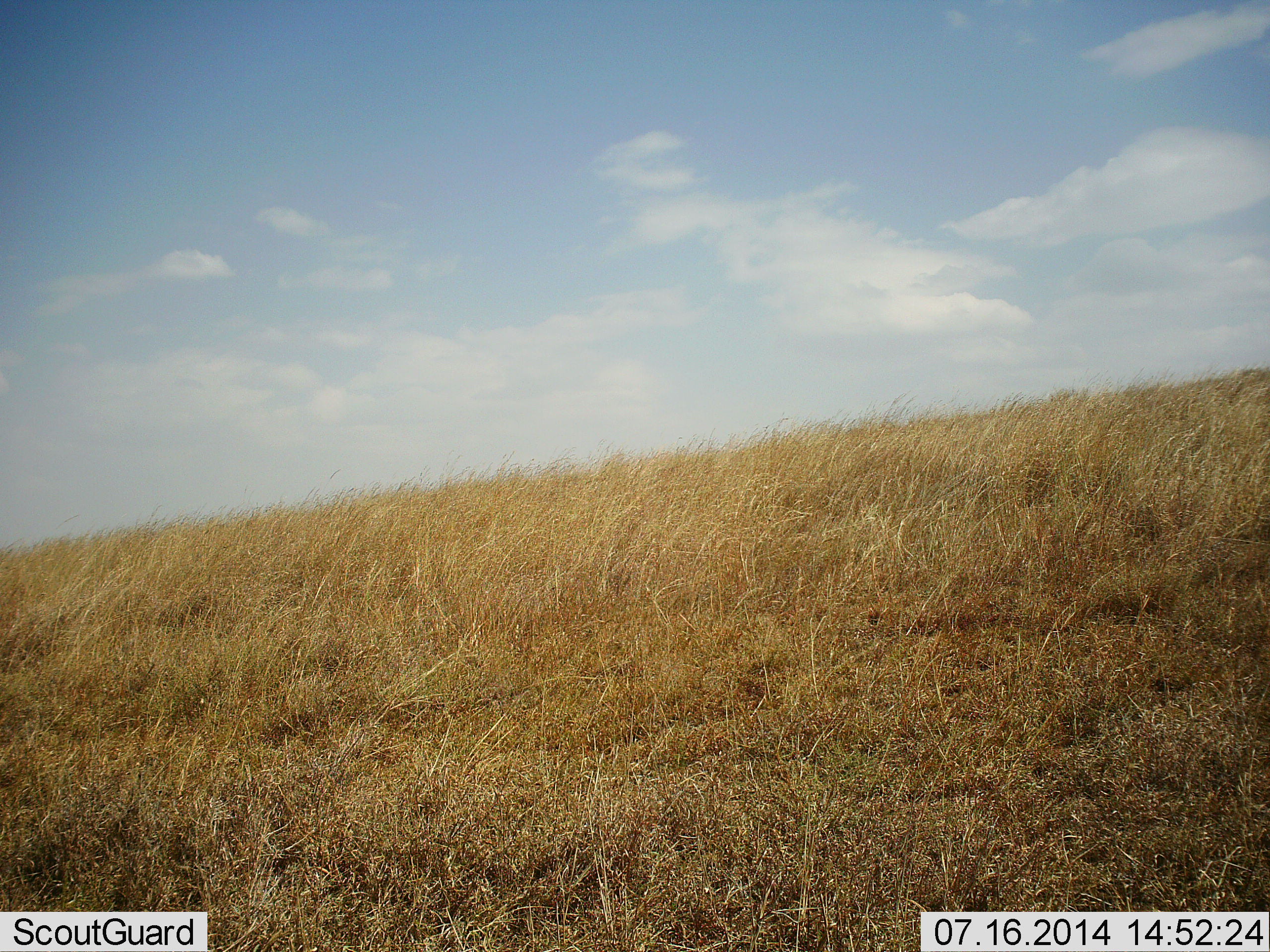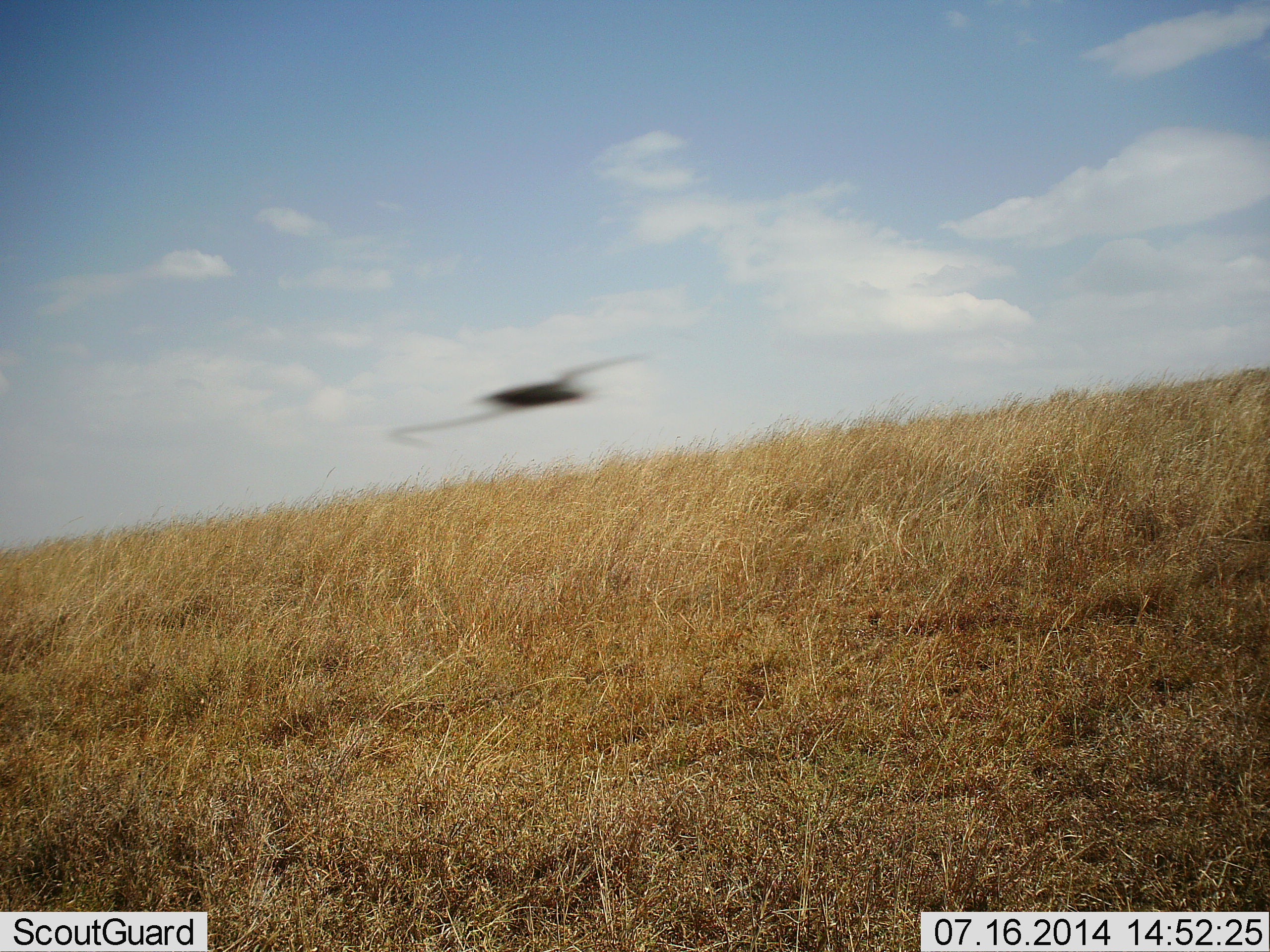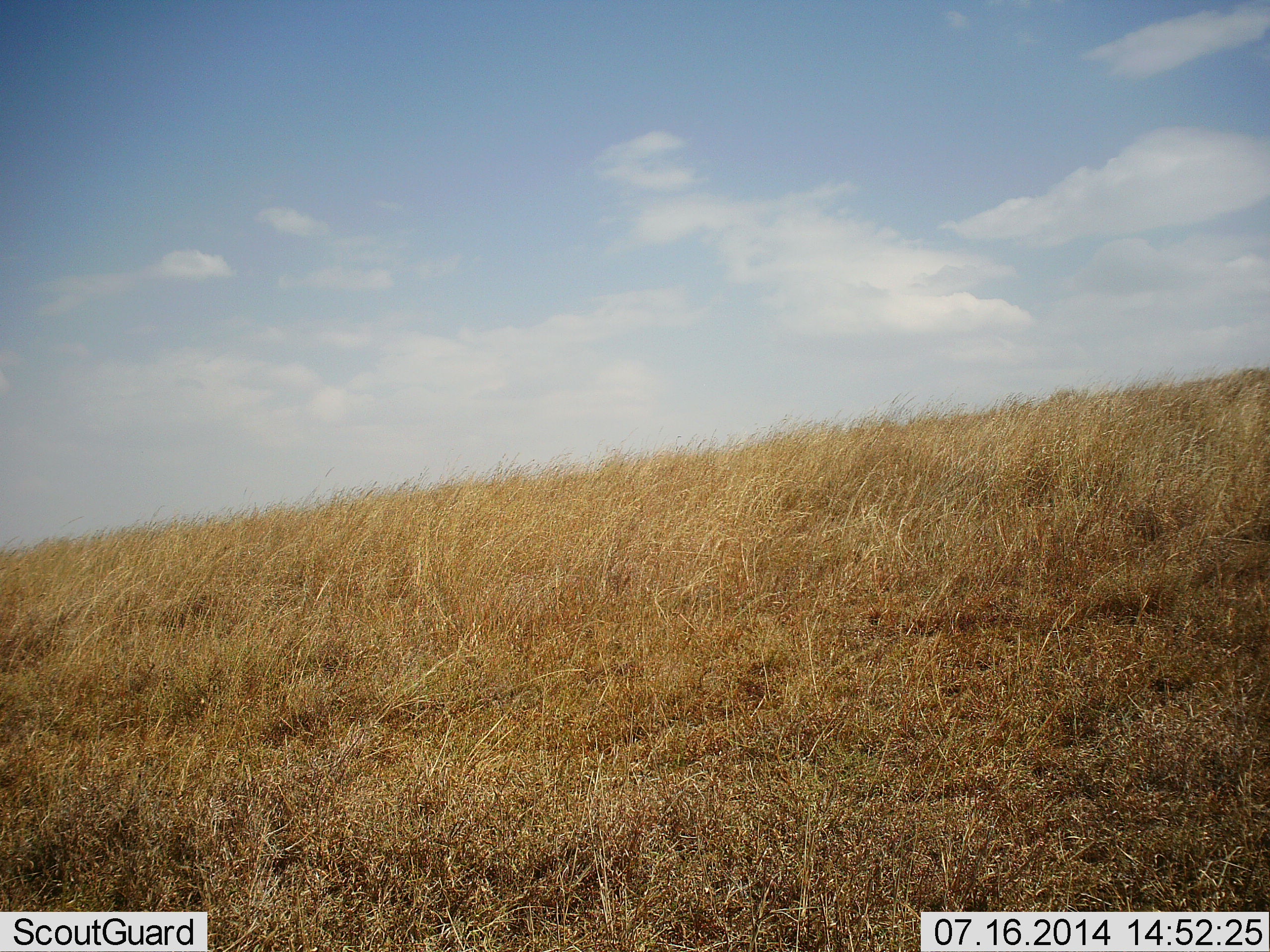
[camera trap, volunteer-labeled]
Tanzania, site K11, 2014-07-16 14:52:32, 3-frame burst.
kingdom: Animalia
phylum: Chordata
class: Aves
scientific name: Aves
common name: bird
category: otherbird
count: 1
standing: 0%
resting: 0%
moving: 100%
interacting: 0%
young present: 0%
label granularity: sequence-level